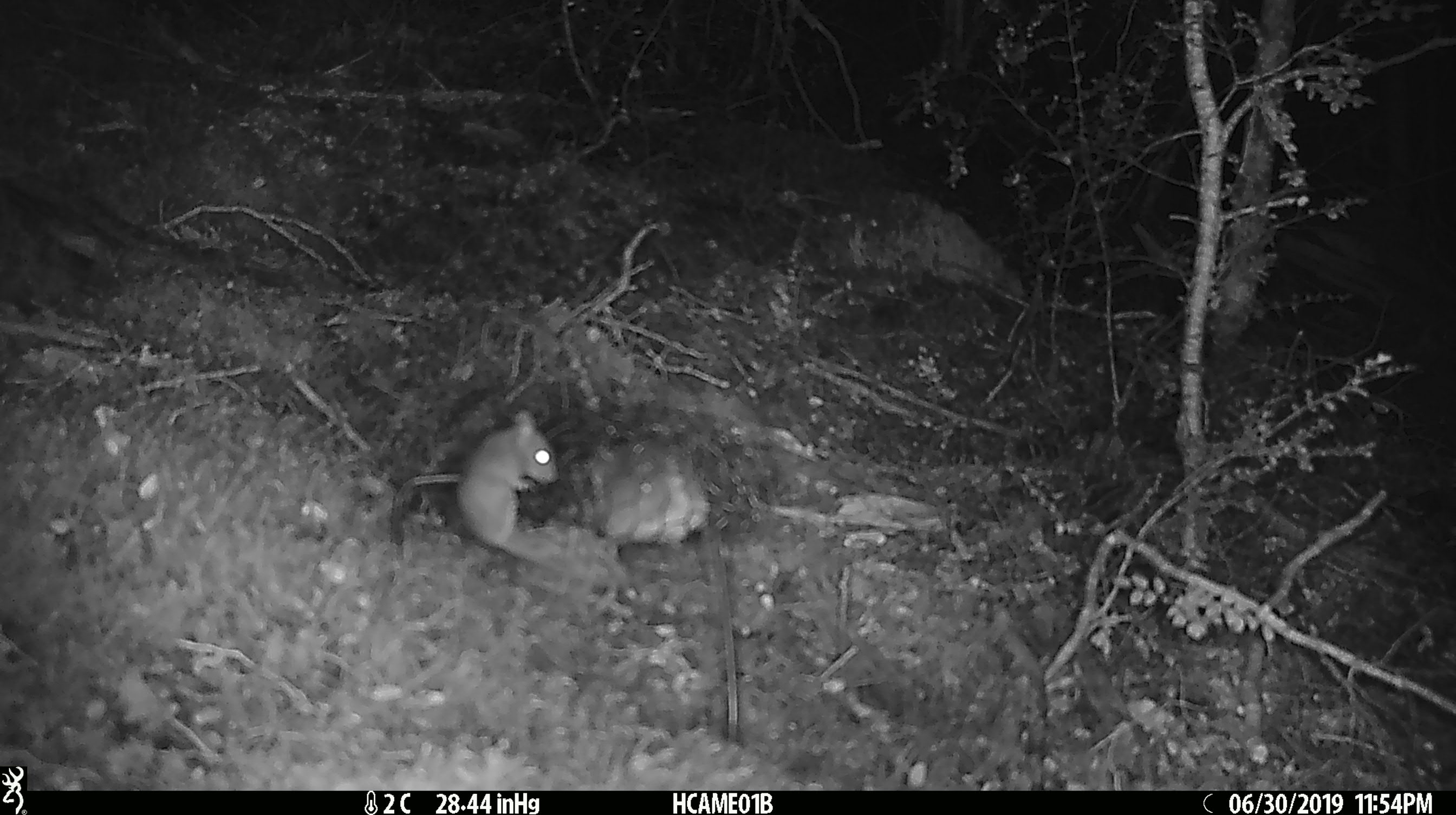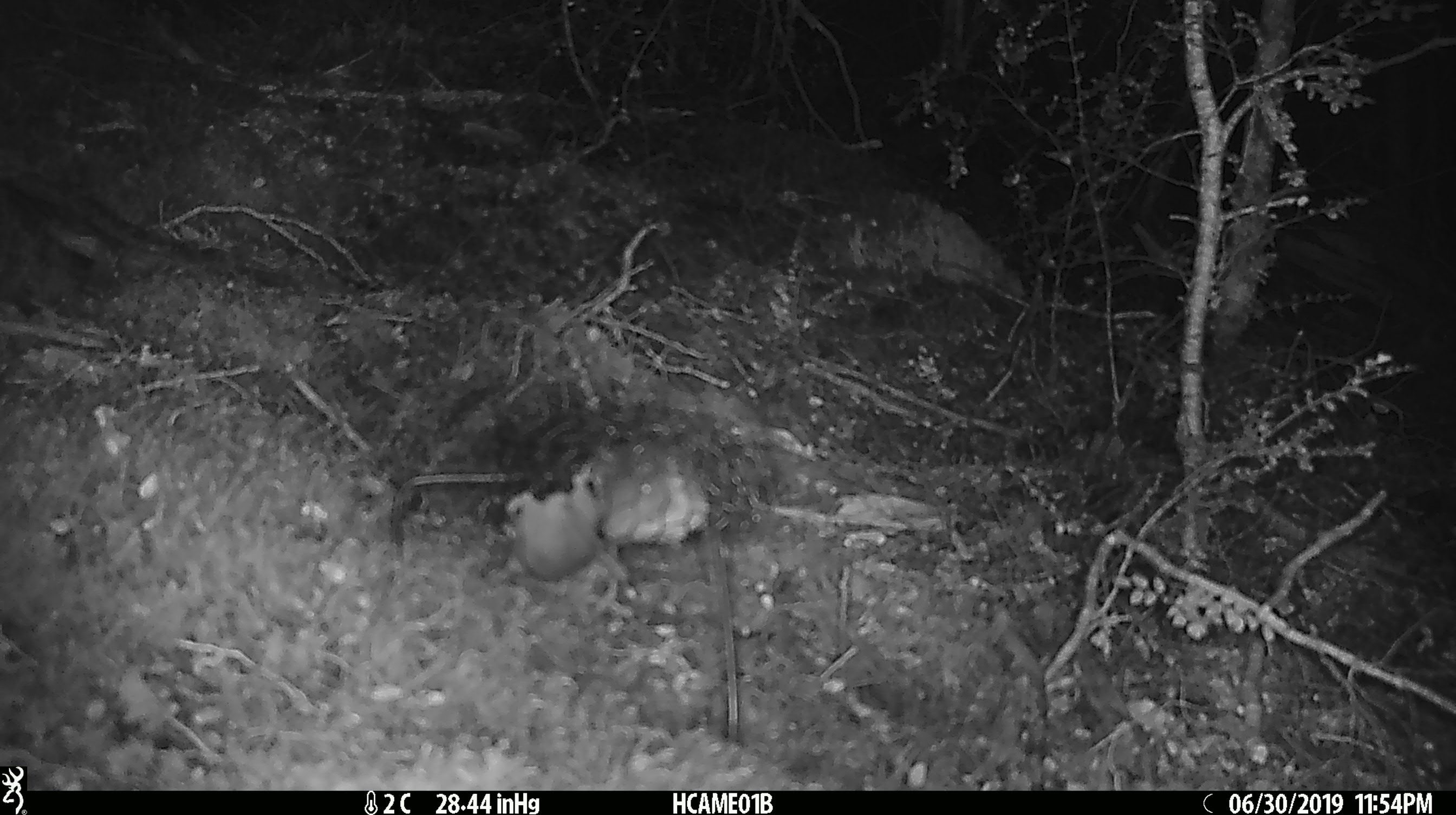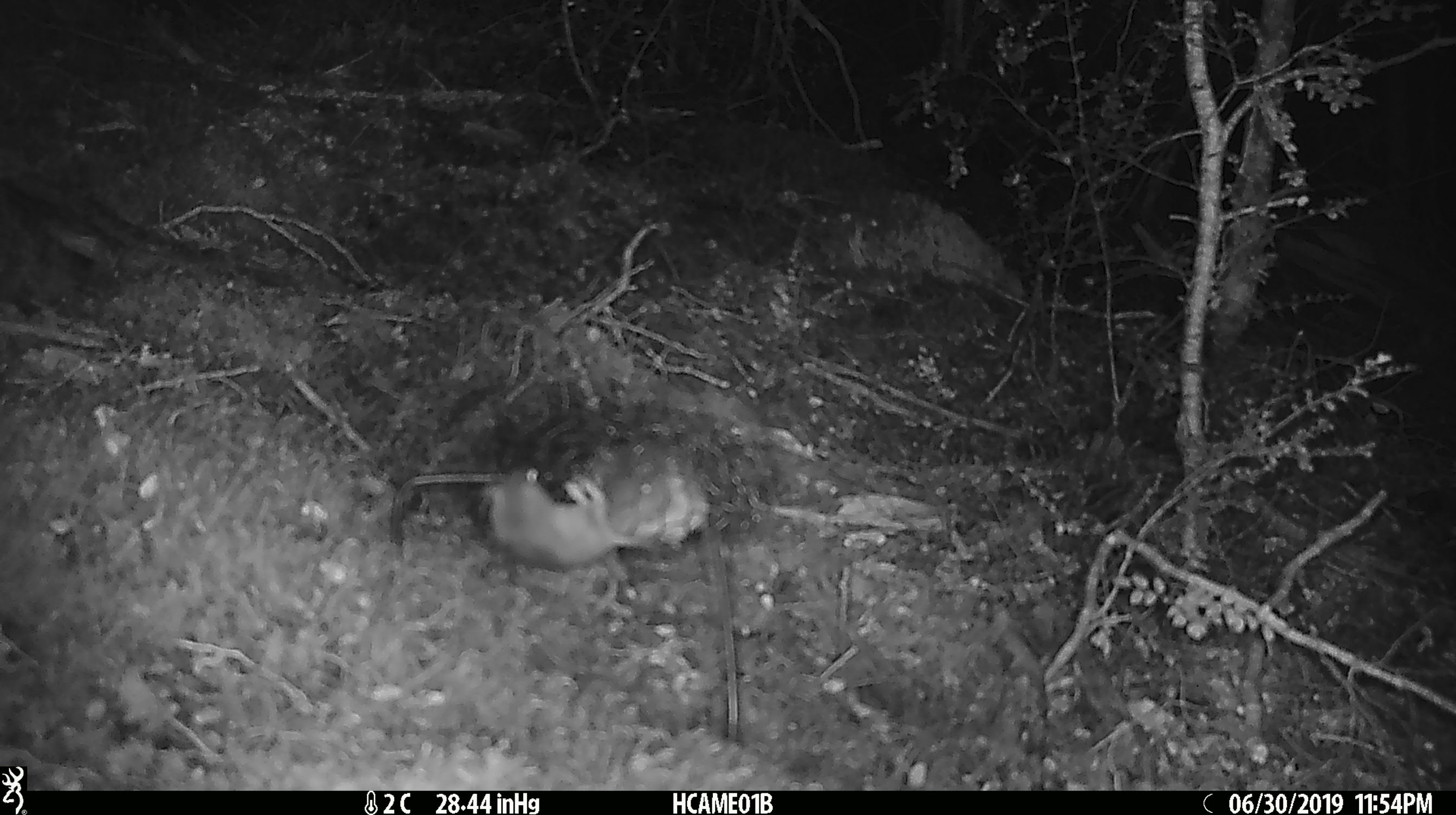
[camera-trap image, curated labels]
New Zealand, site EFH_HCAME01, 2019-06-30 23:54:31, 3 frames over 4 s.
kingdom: Animalia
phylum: Chordata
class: Mammalia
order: Rodentia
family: Muridae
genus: Mus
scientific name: Mus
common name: mouse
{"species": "mouse (Mus)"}